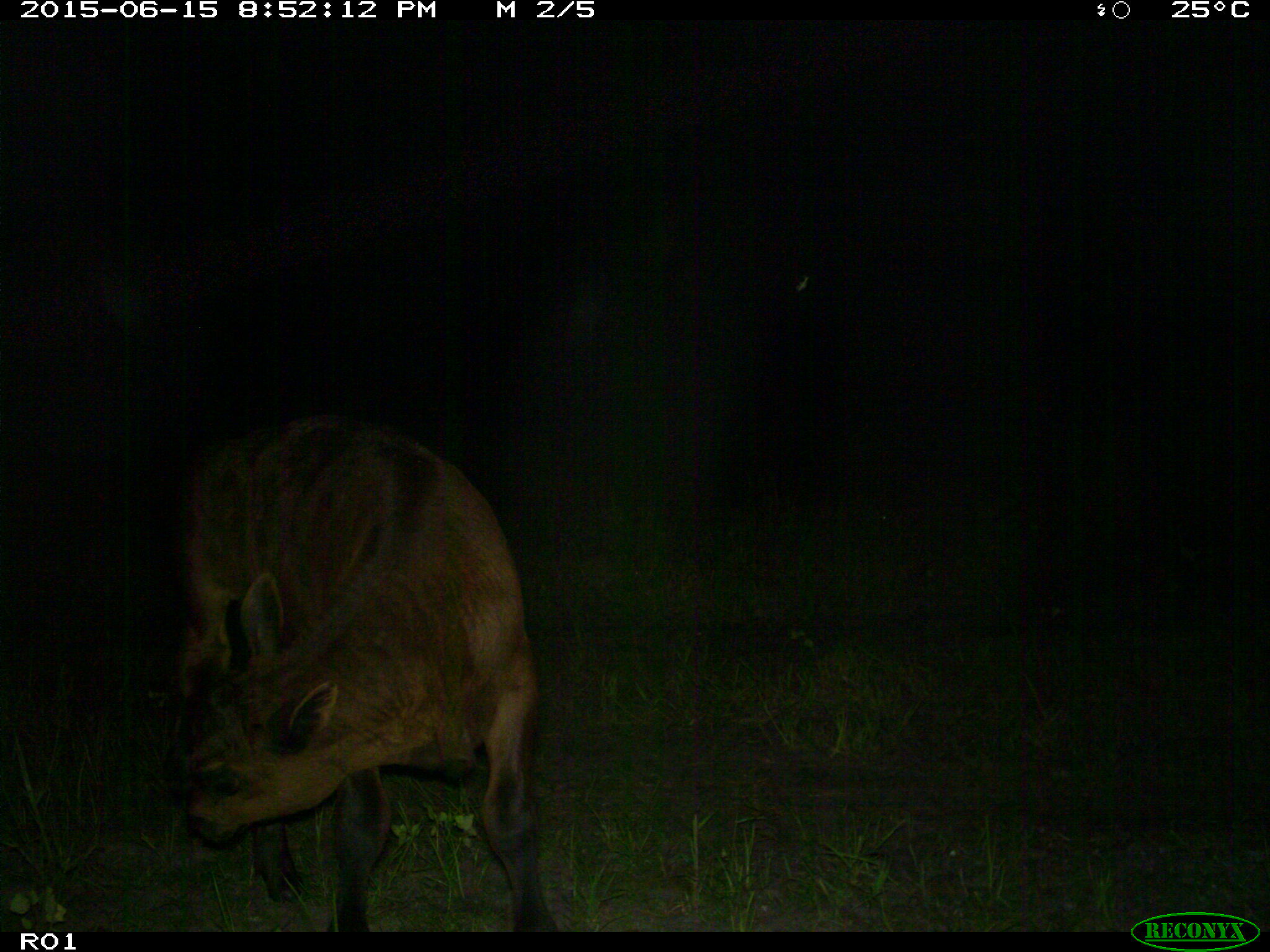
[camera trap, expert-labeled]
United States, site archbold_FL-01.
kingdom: Animalia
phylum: Chordata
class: Mammalia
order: Artiodactyla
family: Bovidae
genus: Bos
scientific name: Bos taurus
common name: domestic cow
Bos taurus (domestic cow).